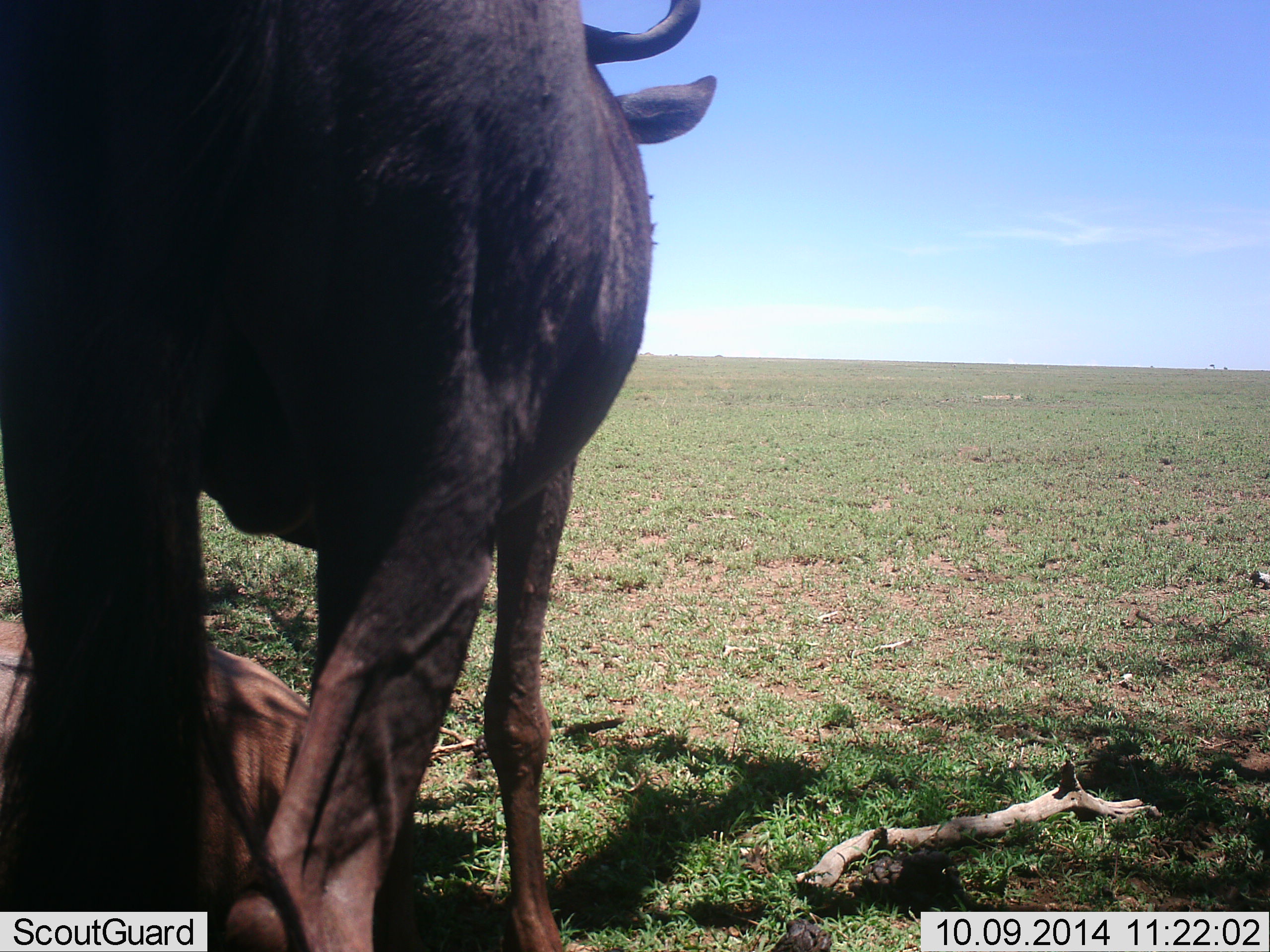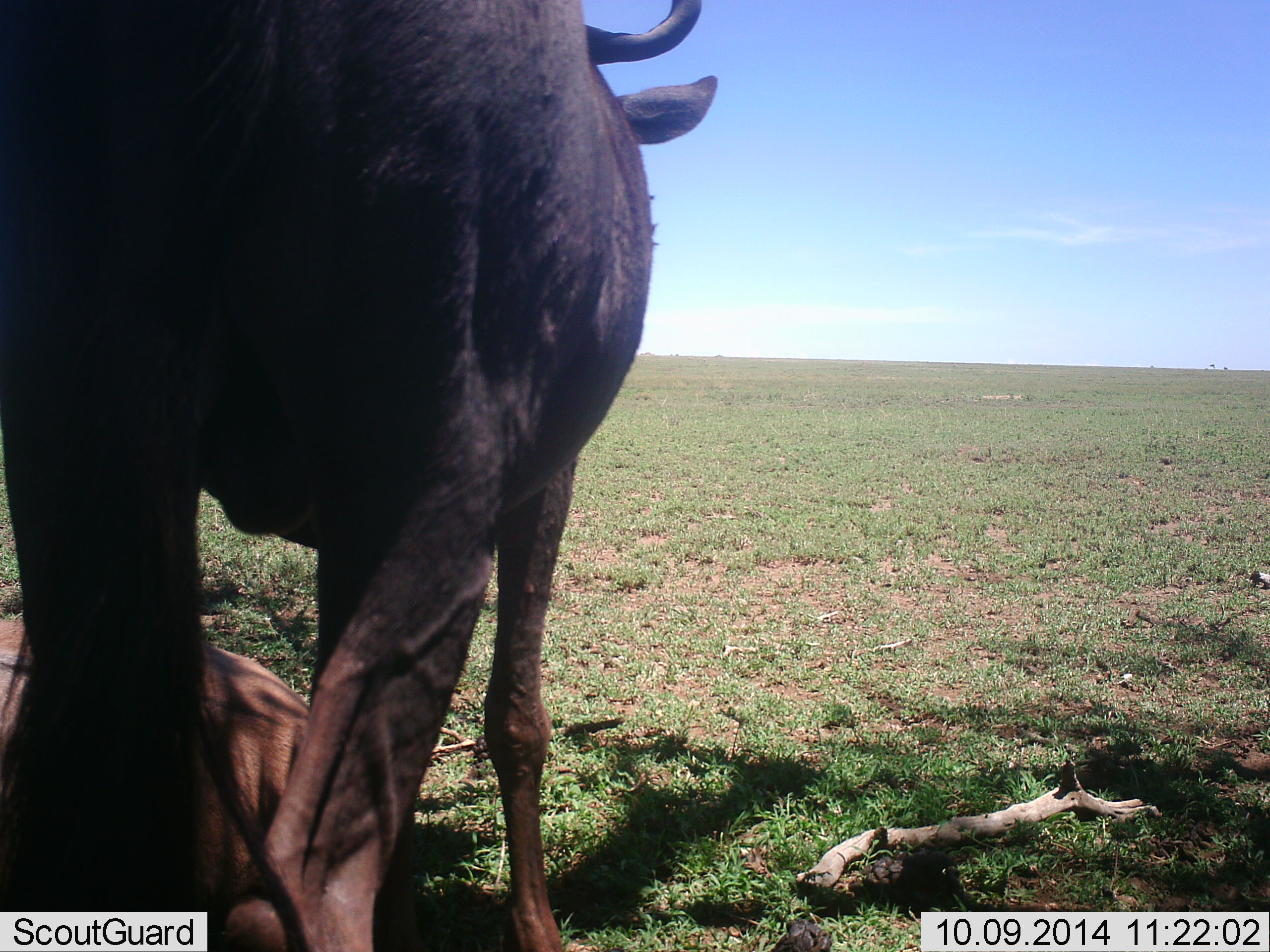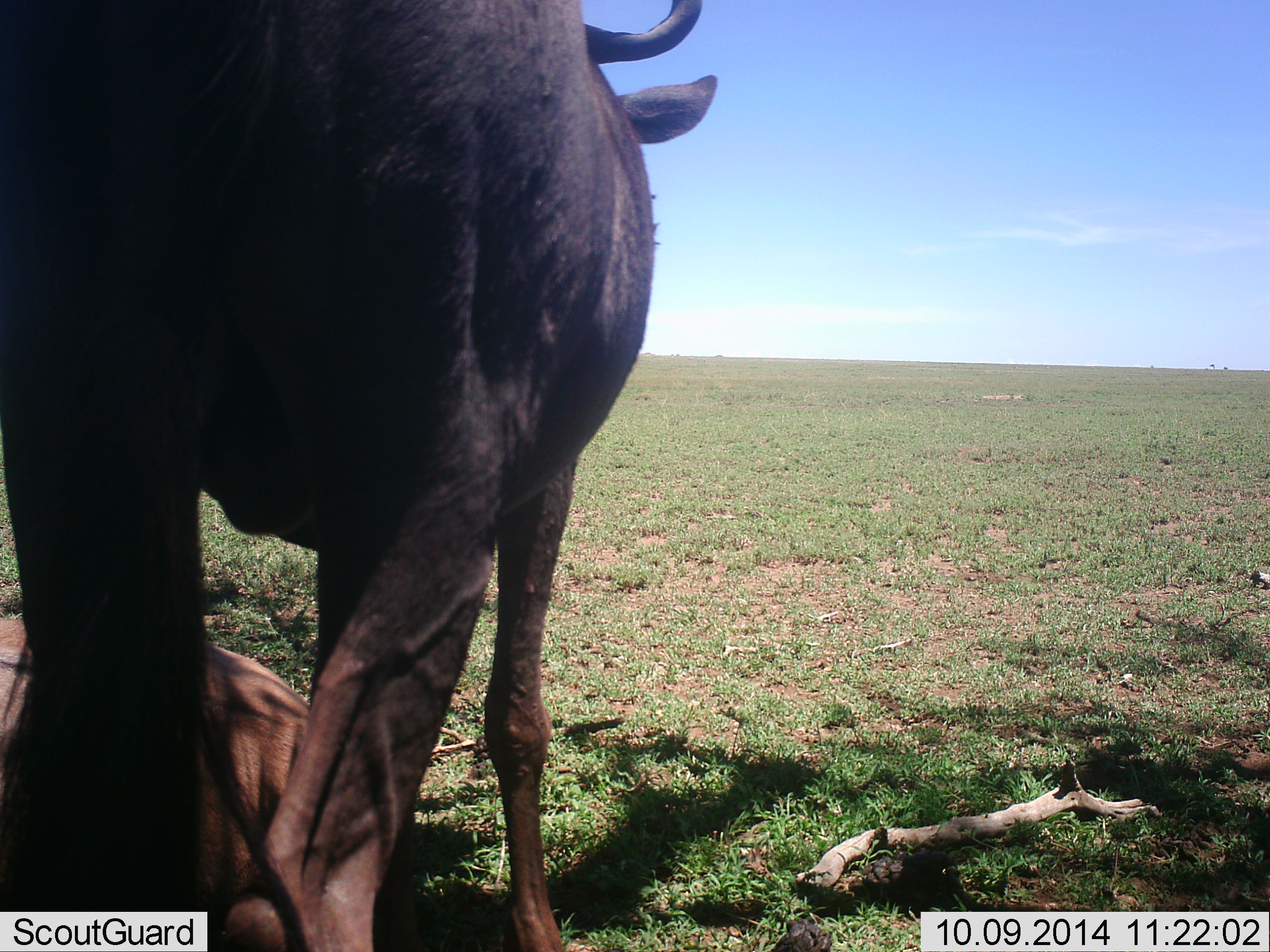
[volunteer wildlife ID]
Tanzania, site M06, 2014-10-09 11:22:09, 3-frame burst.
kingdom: Animalia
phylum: Chordata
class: Mammalia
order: Artiodactyla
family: Bovidae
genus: Connochaetes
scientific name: Connochaetes taurinus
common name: blue wildebeest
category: wildebeest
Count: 2.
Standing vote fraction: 90%.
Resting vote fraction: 90%.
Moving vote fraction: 0%.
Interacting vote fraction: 0%.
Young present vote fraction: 10%.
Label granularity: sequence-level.